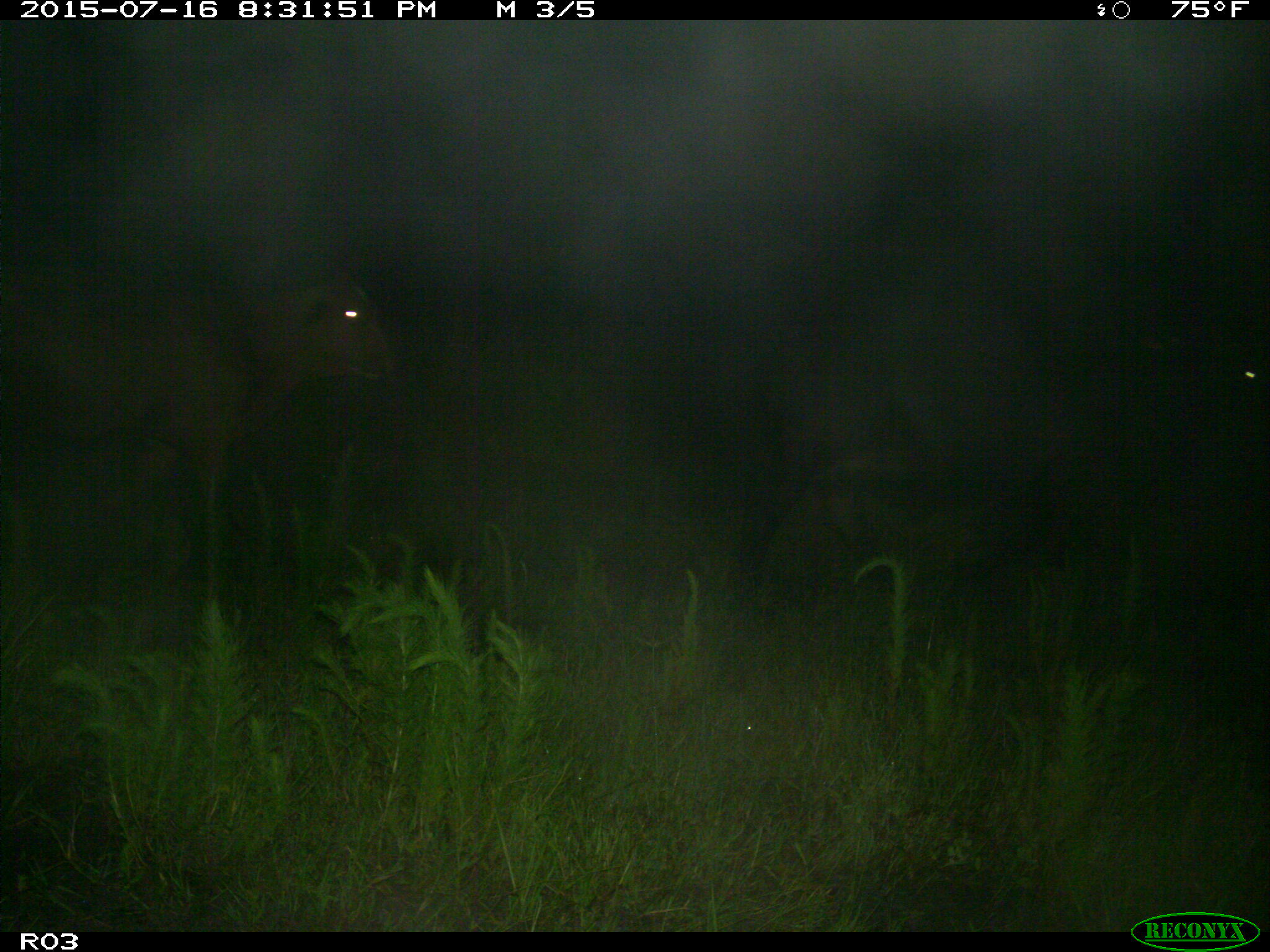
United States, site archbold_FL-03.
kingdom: Animalia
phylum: Chordata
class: Mammalia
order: Artiodactyla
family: Bovidae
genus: Bos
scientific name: Bos taurus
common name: domestic cow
Bos taurus (domestic cow).